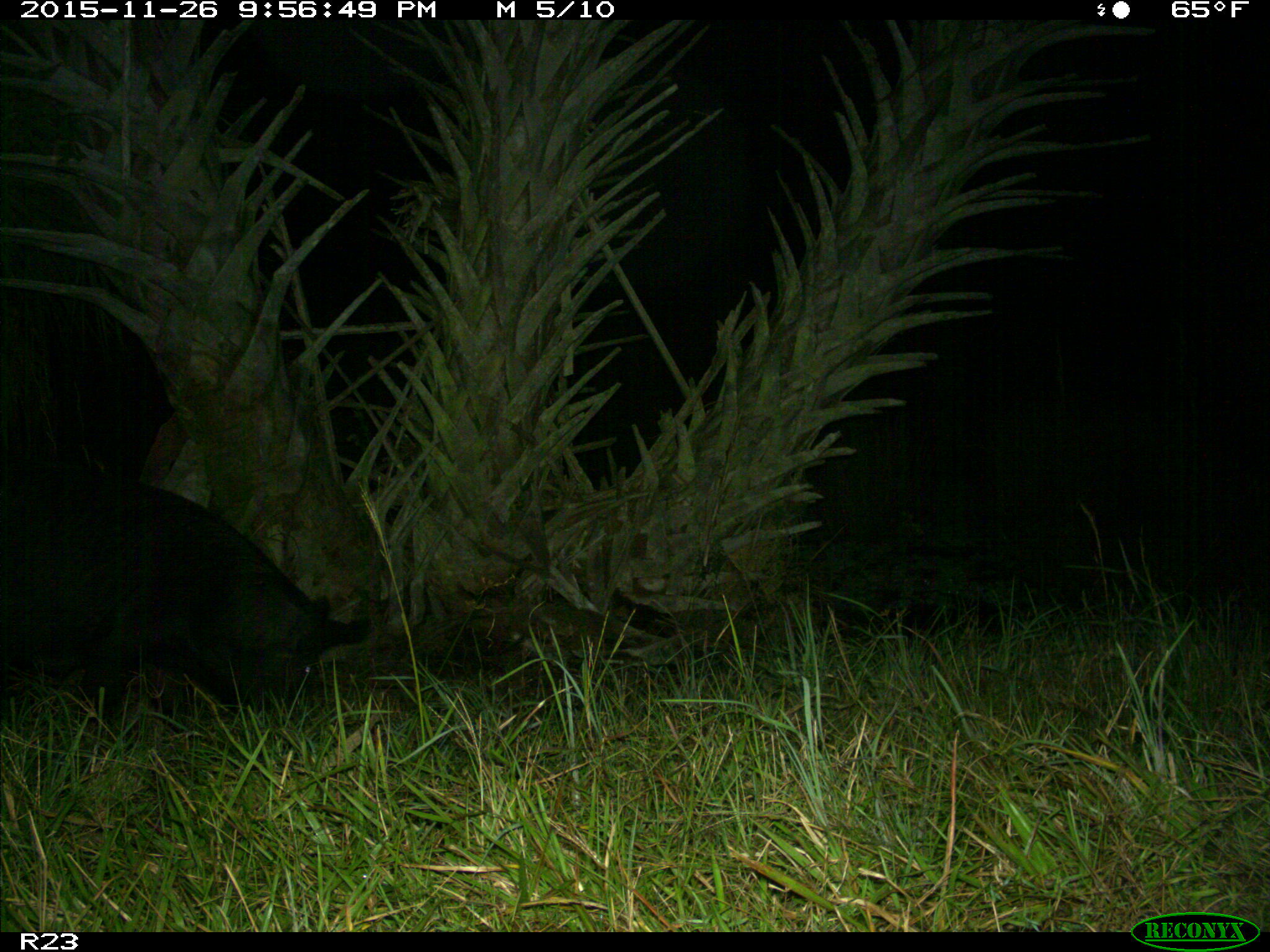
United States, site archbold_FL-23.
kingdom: Animalia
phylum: Chordata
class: Mammalia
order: Artiodactyla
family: Suidae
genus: Sus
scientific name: Sus scrofa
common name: wild boar